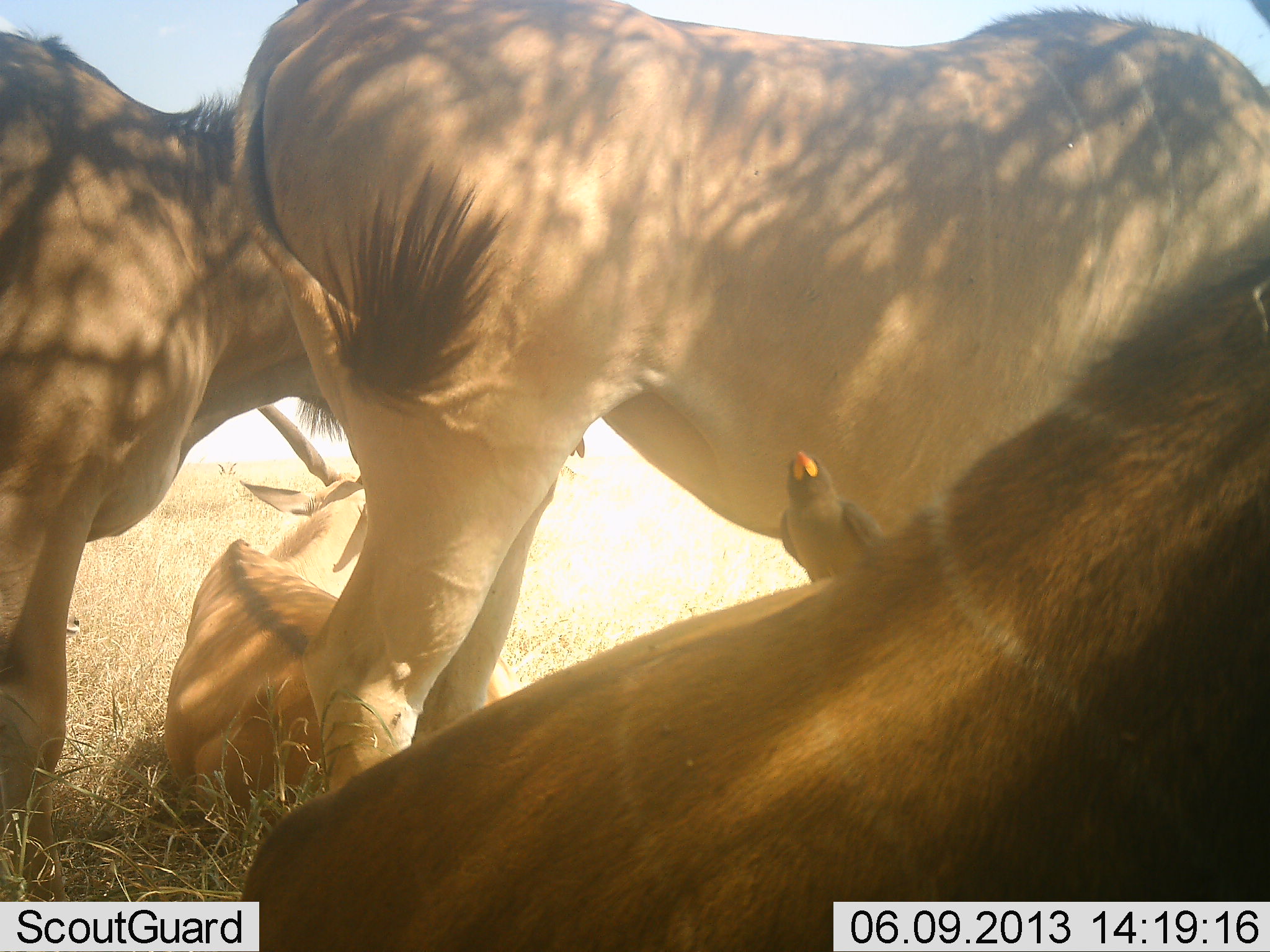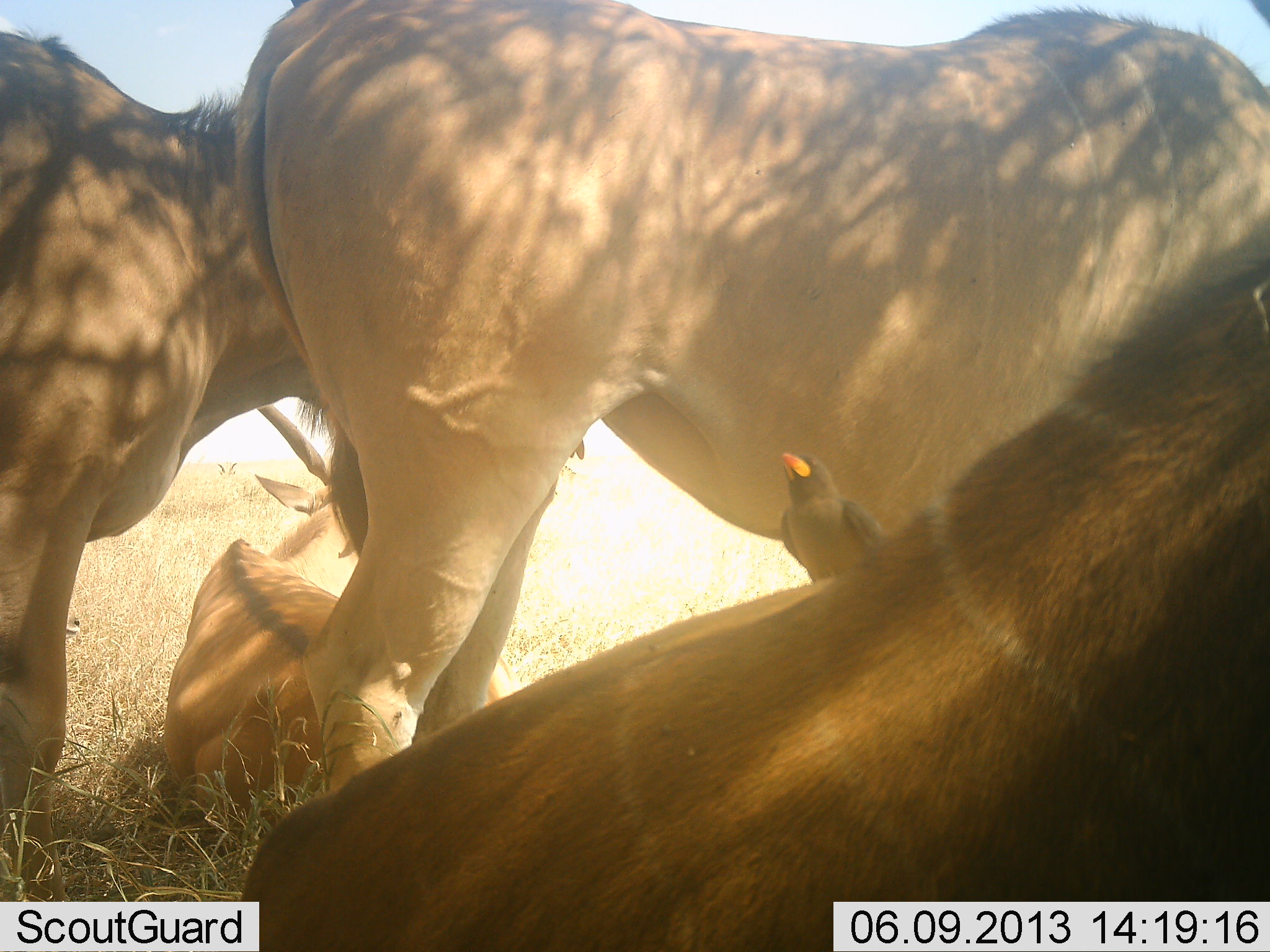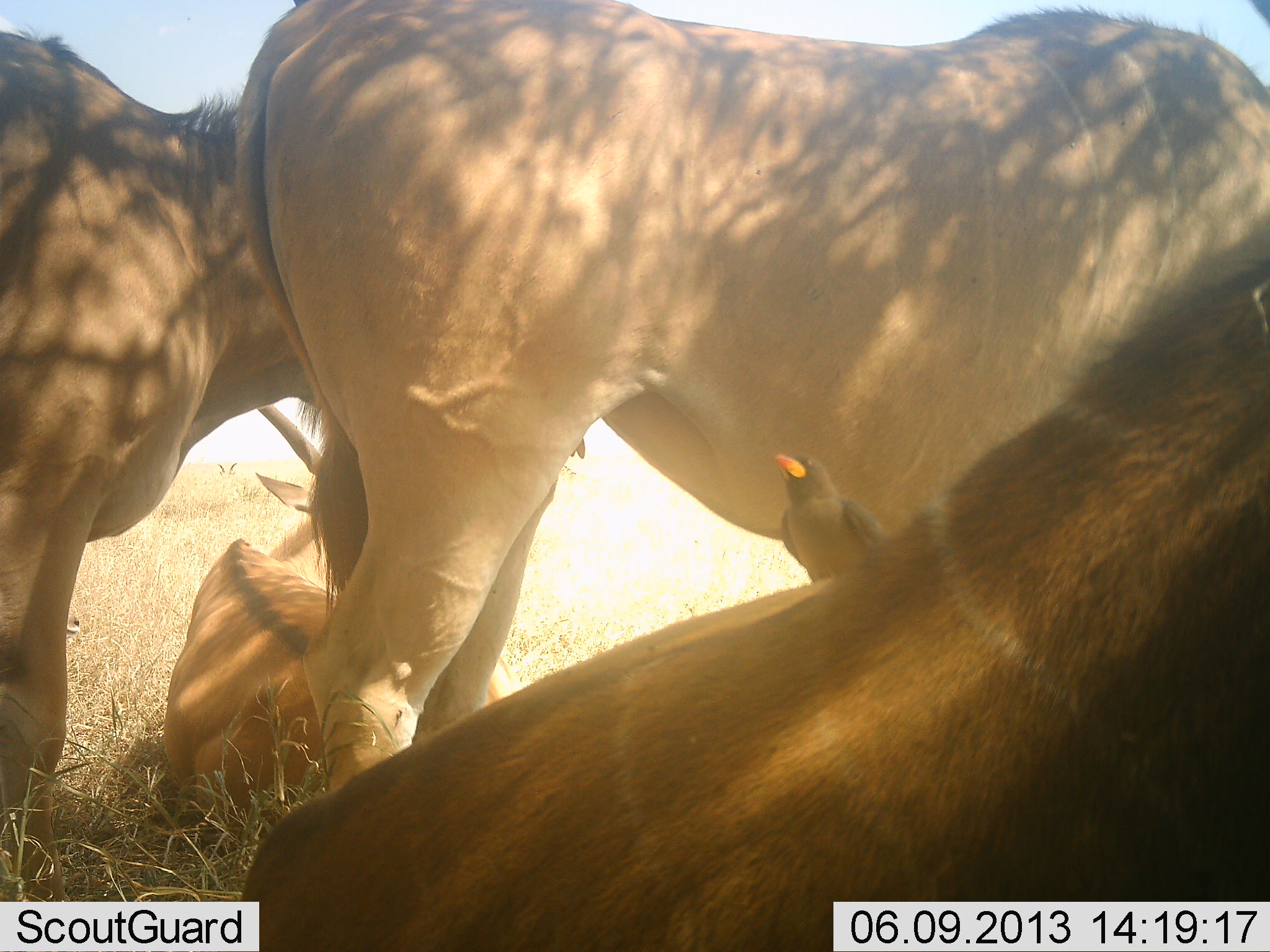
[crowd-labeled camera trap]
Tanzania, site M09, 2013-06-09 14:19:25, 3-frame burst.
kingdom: Animalia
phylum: Chordata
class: Mammalia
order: Artiodactyla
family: Bovidae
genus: Tragelaphus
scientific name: Tragelaphus oryx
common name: eland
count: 4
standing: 91%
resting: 91%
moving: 0%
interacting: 0%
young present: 0%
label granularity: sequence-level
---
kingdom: Animalia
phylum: Chordata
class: Aves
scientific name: Aves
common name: bird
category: otherbird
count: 1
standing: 69%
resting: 38%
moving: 0%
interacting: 0%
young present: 0%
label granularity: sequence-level